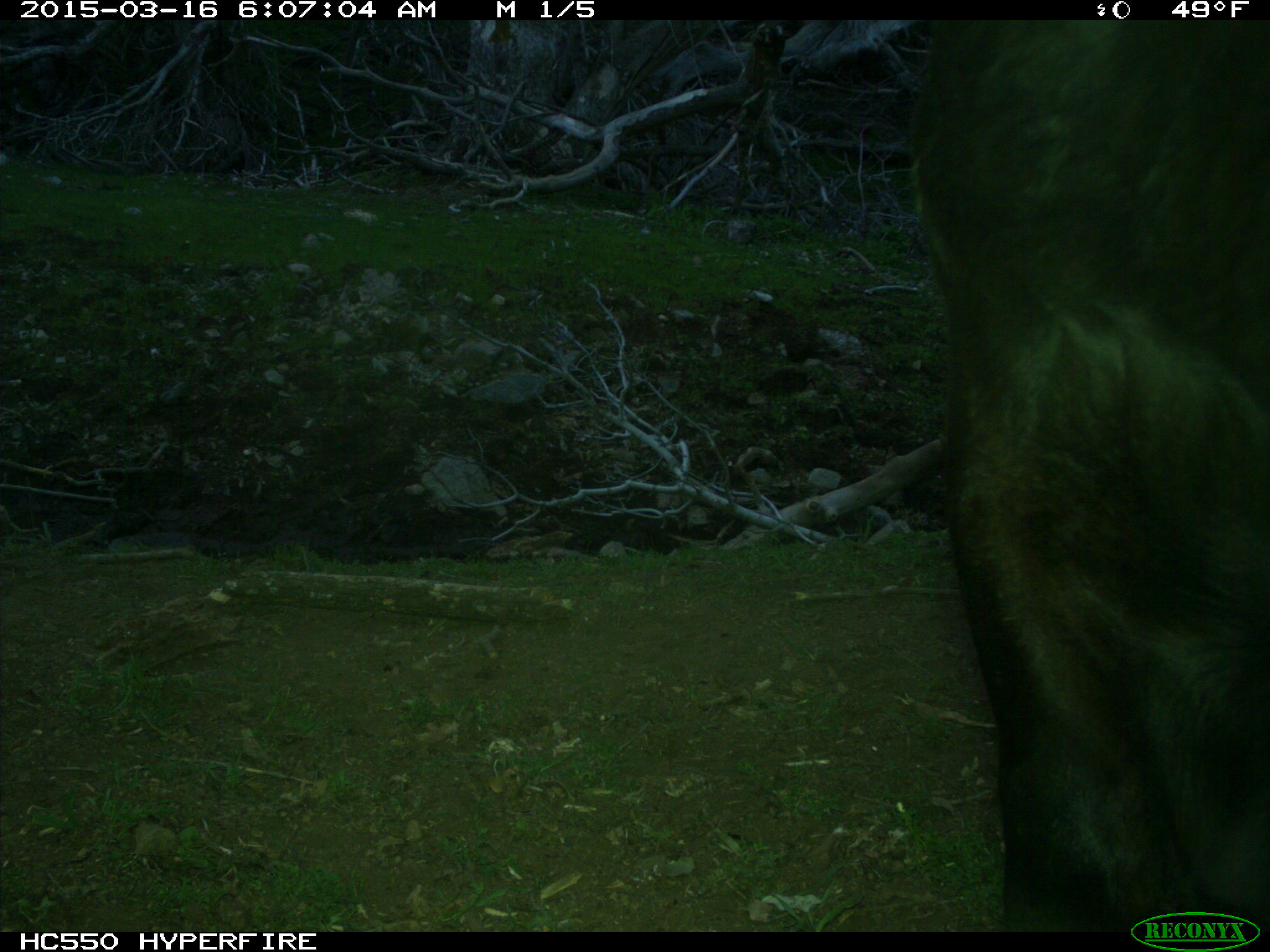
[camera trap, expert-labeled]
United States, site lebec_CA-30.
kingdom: Animalia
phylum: Chordata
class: Mammalia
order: Artiodactyla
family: Bovidae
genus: Bos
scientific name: Bos taurus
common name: domestic cow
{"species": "Bos taurus (domestic cow)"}